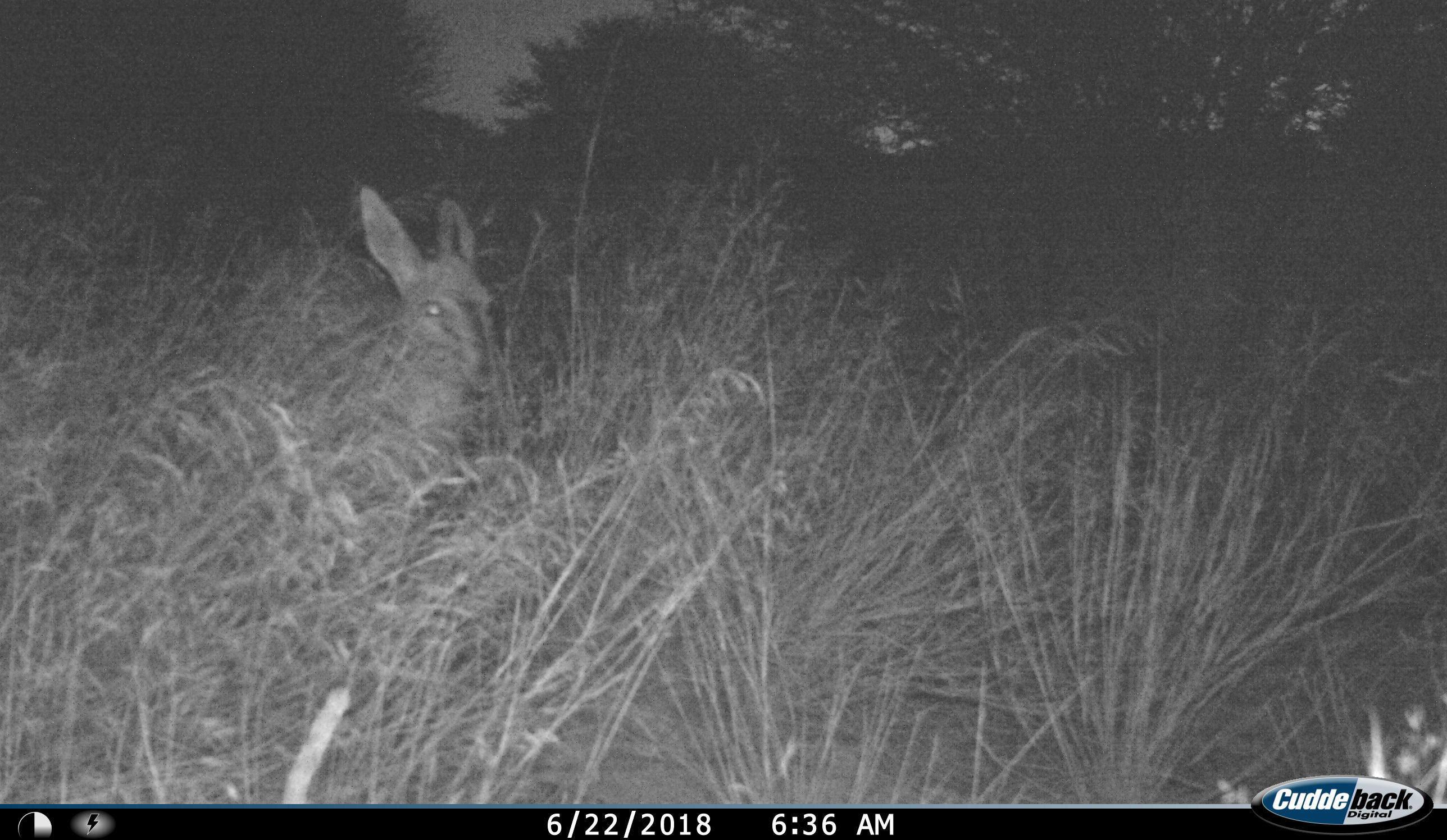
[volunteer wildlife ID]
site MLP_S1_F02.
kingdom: Animalia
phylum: Chordata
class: Mammalia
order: Artiodactyla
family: Bovidae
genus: Sylvicapra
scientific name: Sylvicapra grimmia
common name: common duiker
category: duikercommongrey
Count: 1.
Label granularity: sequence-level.